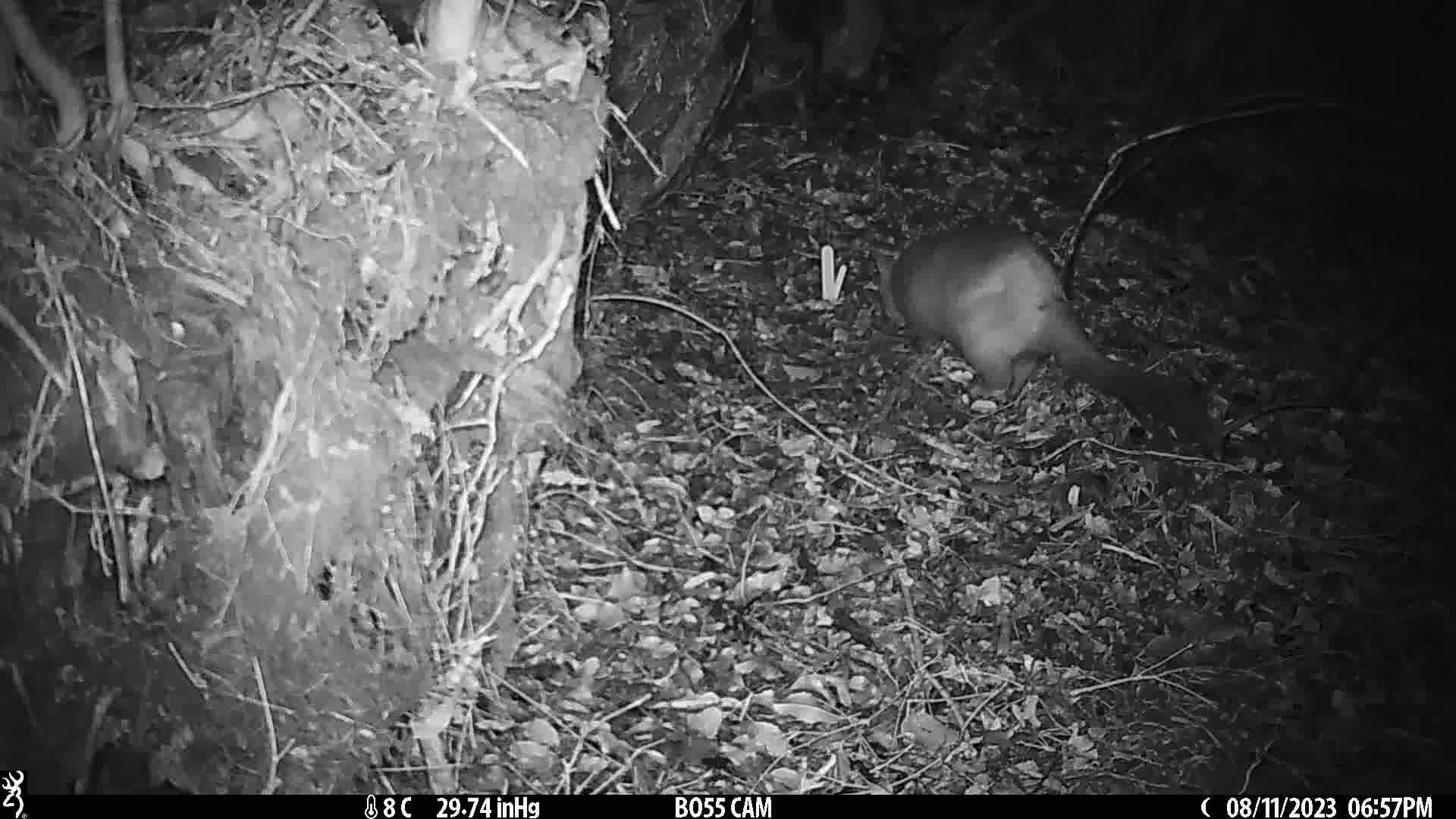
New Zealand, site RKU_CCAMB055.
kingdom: Animalia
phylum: Chordata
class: Mammalia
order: Diprotodontia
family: Phalangeridae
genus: Trichosurus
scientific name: Trichosurus vulpecula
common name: common brushtail possum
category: possum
Possum (common brushtail possum) (Trichosurus vulpecula).